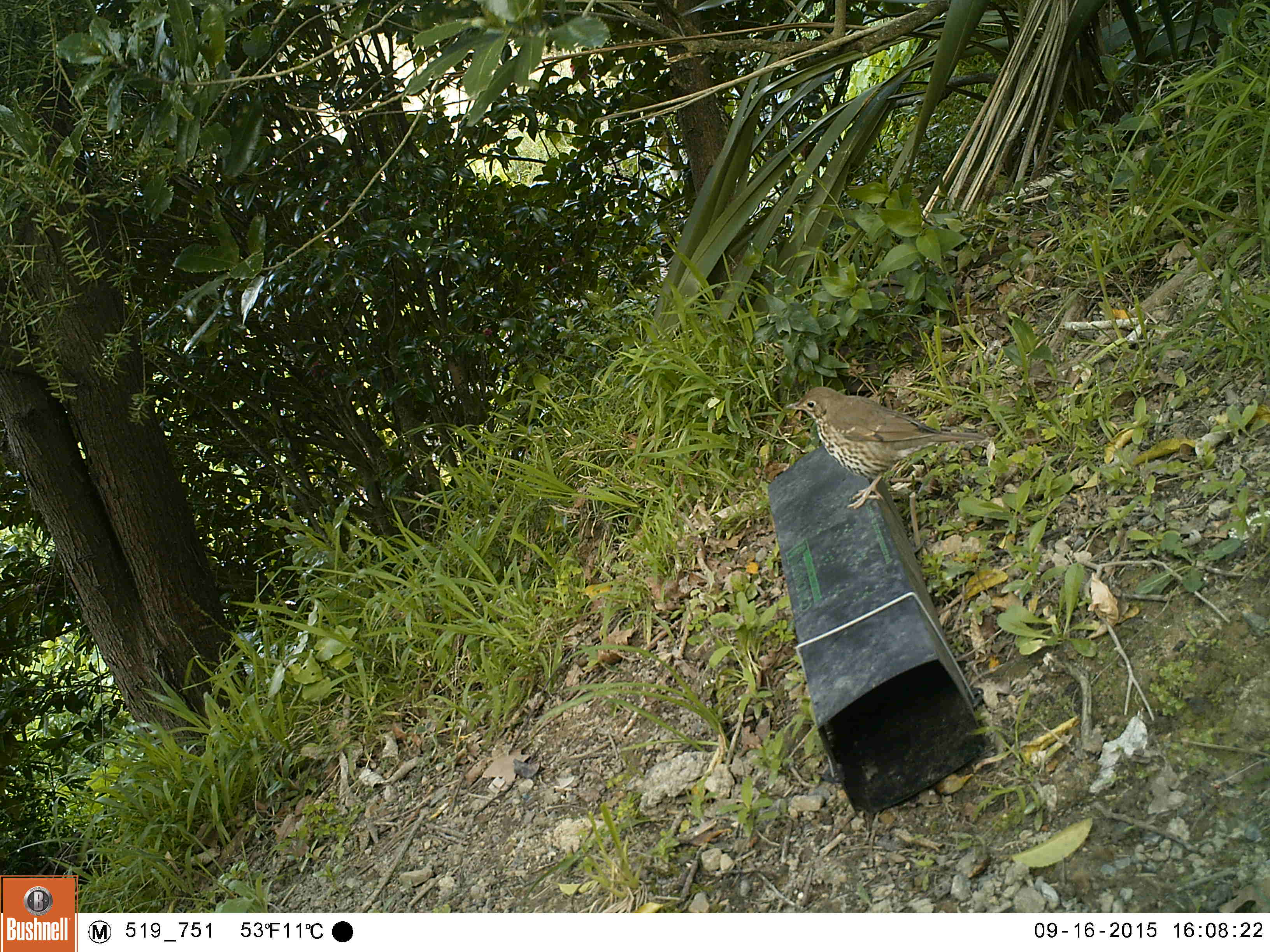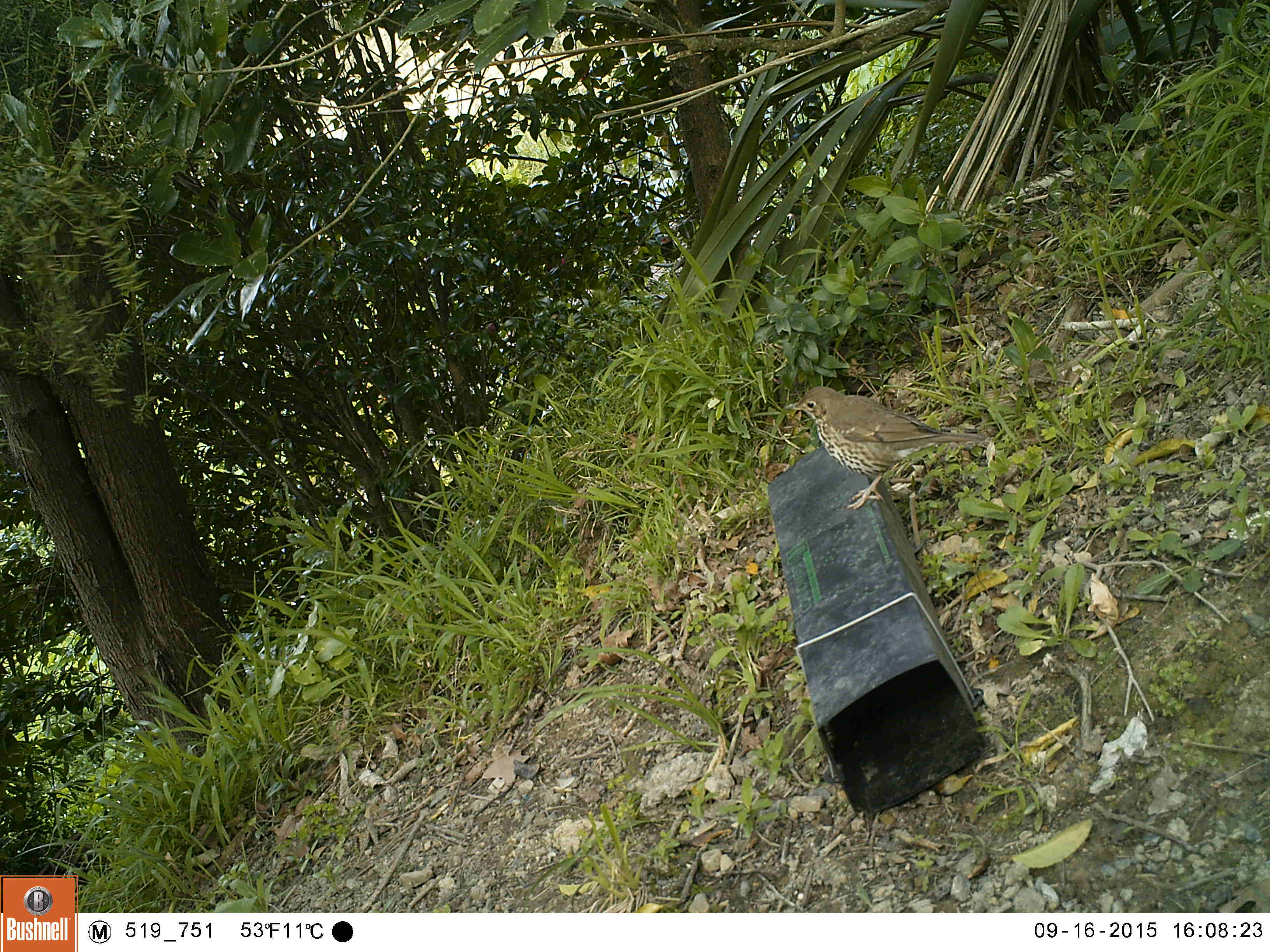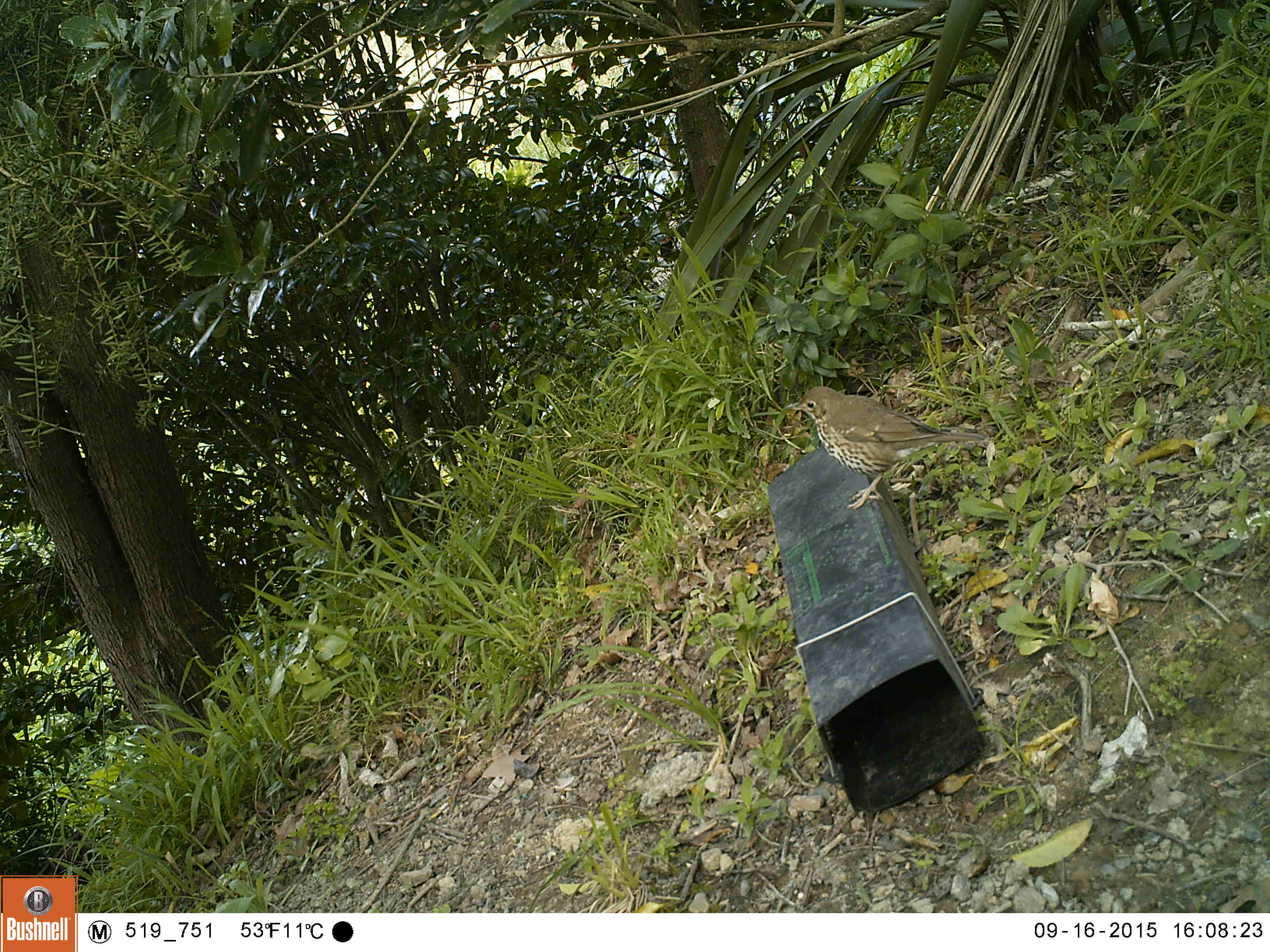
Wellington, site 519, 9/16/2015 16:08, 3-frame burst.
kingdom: Animalia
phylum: Chordata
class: Aves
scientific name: Aves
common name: bird